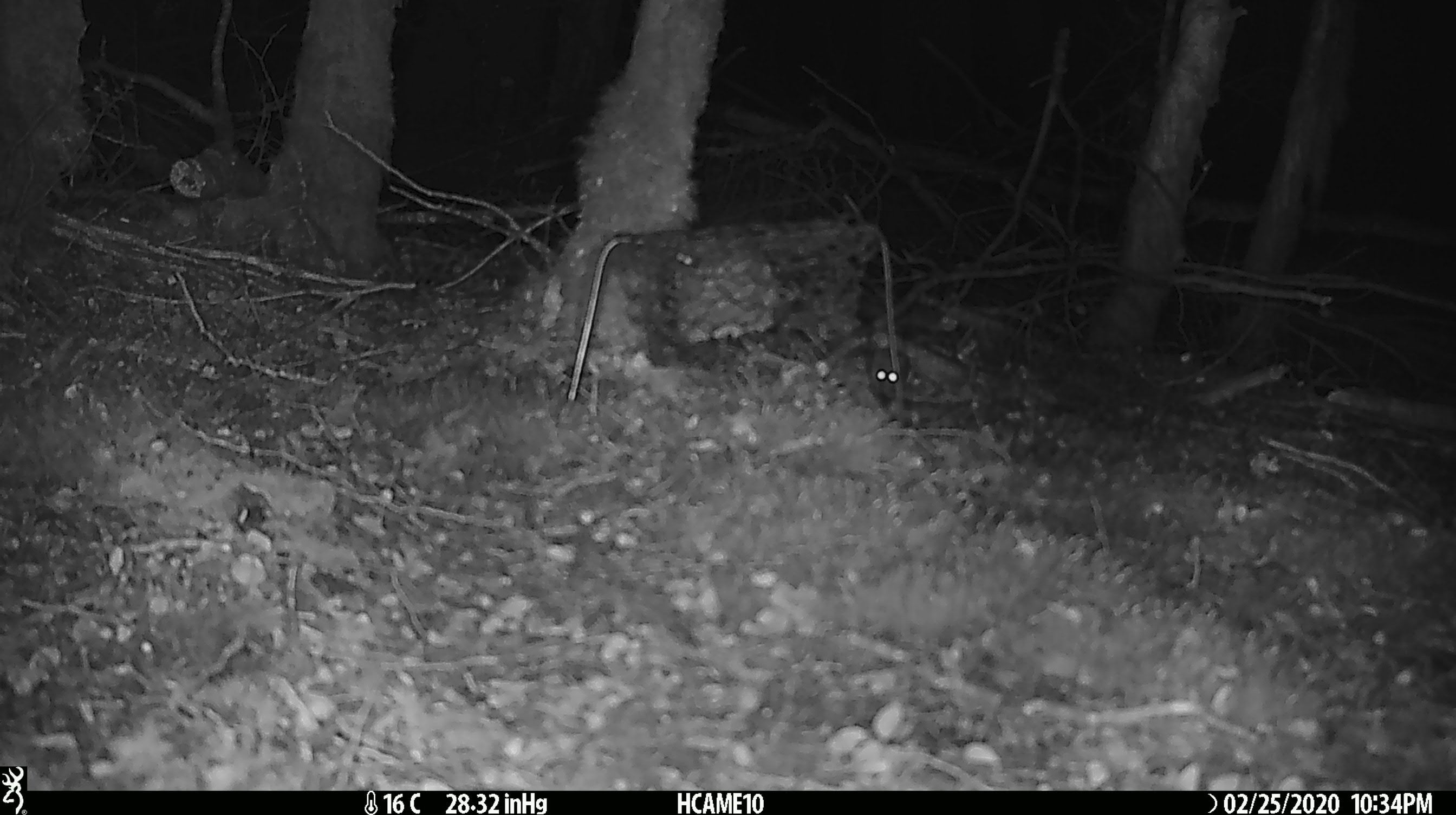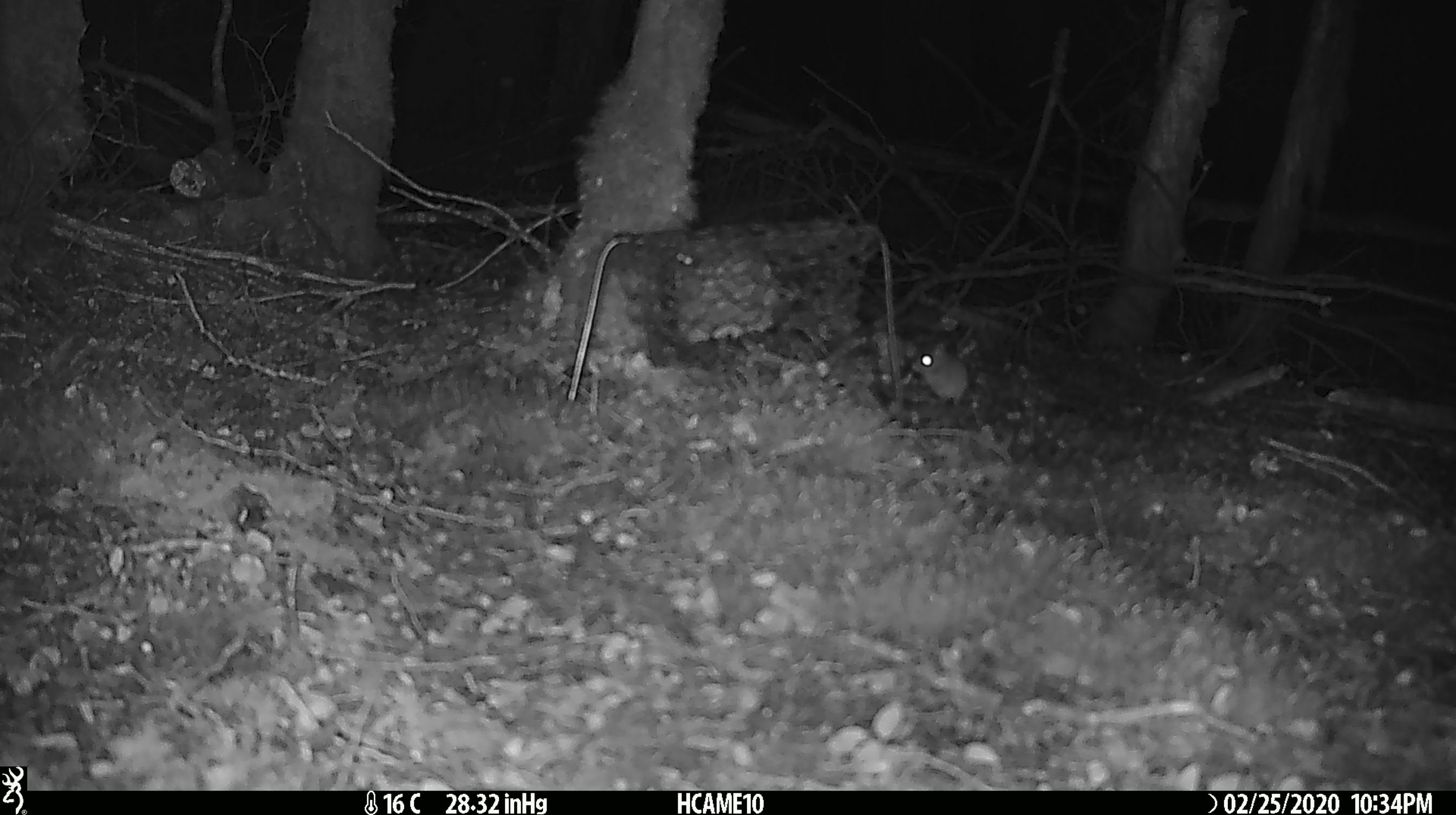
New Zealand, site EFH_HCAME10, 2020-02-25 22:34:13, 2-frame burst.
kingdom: Animalia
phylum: Chordata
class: Mammalia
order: Rodentia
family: Muridae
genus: Mus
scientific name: Mus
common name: mouse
Mouse (Mus).